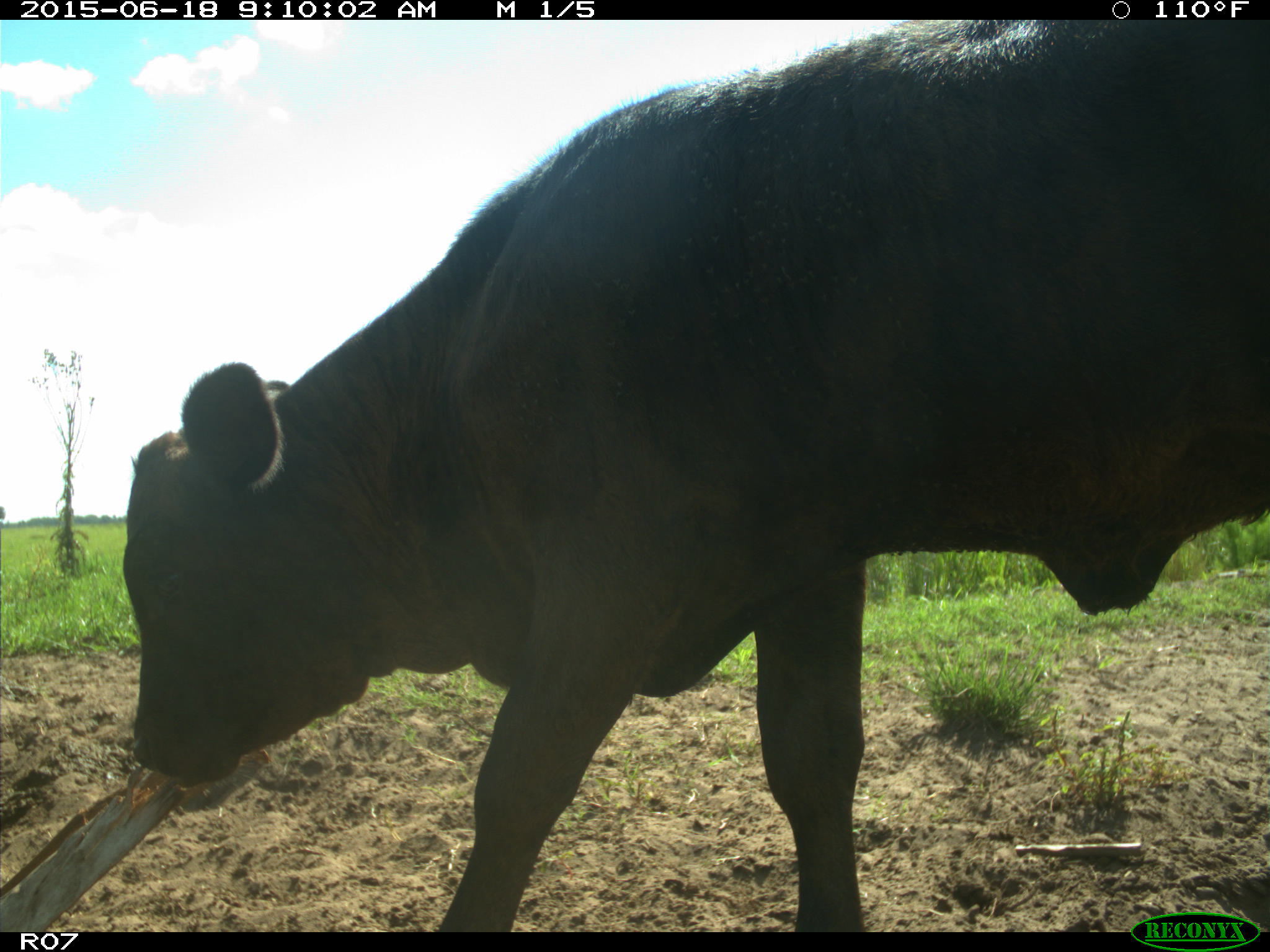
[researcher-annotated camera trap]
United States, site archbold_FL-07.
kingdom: Animalia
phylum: Chordata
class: Mammalia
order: Artiodactyla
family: Bovidae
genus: Bos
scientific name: Bos taurus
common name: domestic cow